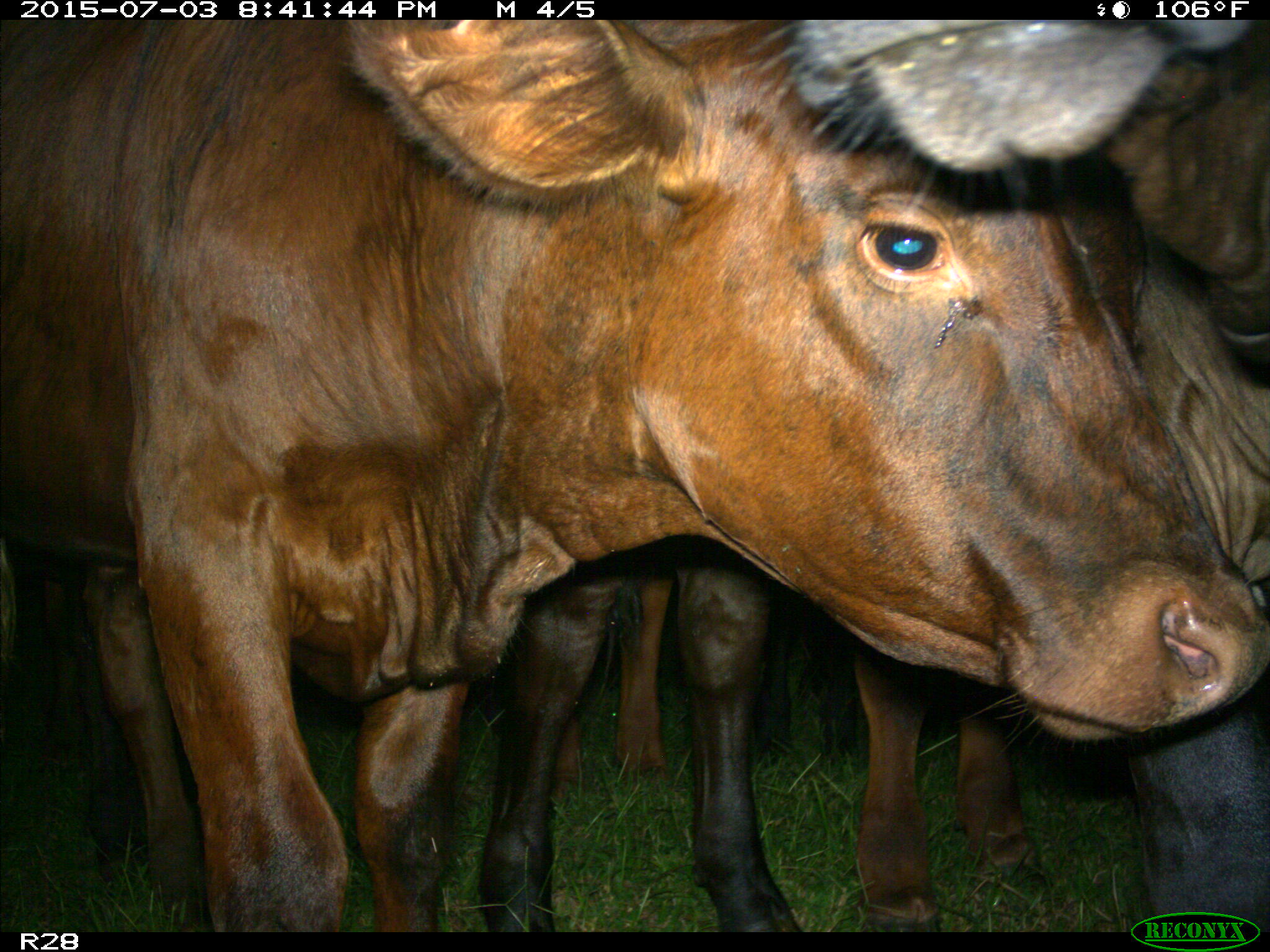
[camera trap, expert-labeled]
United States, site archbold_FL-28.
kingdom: Animalia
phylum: Chordata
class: Mammalia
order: Artiodactyla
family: Bovidae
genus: Bos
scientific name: Bos taurus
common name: domestic cow